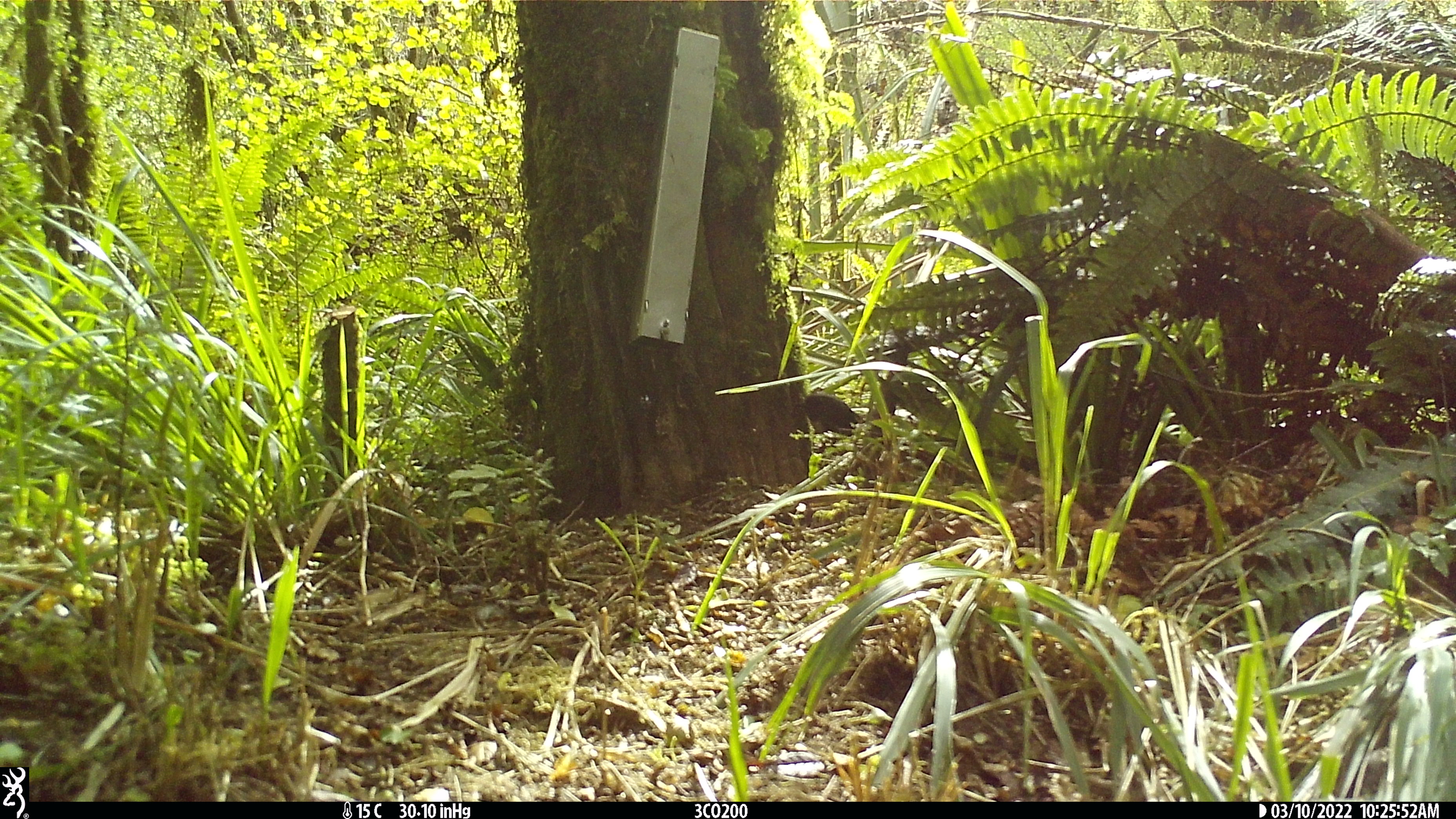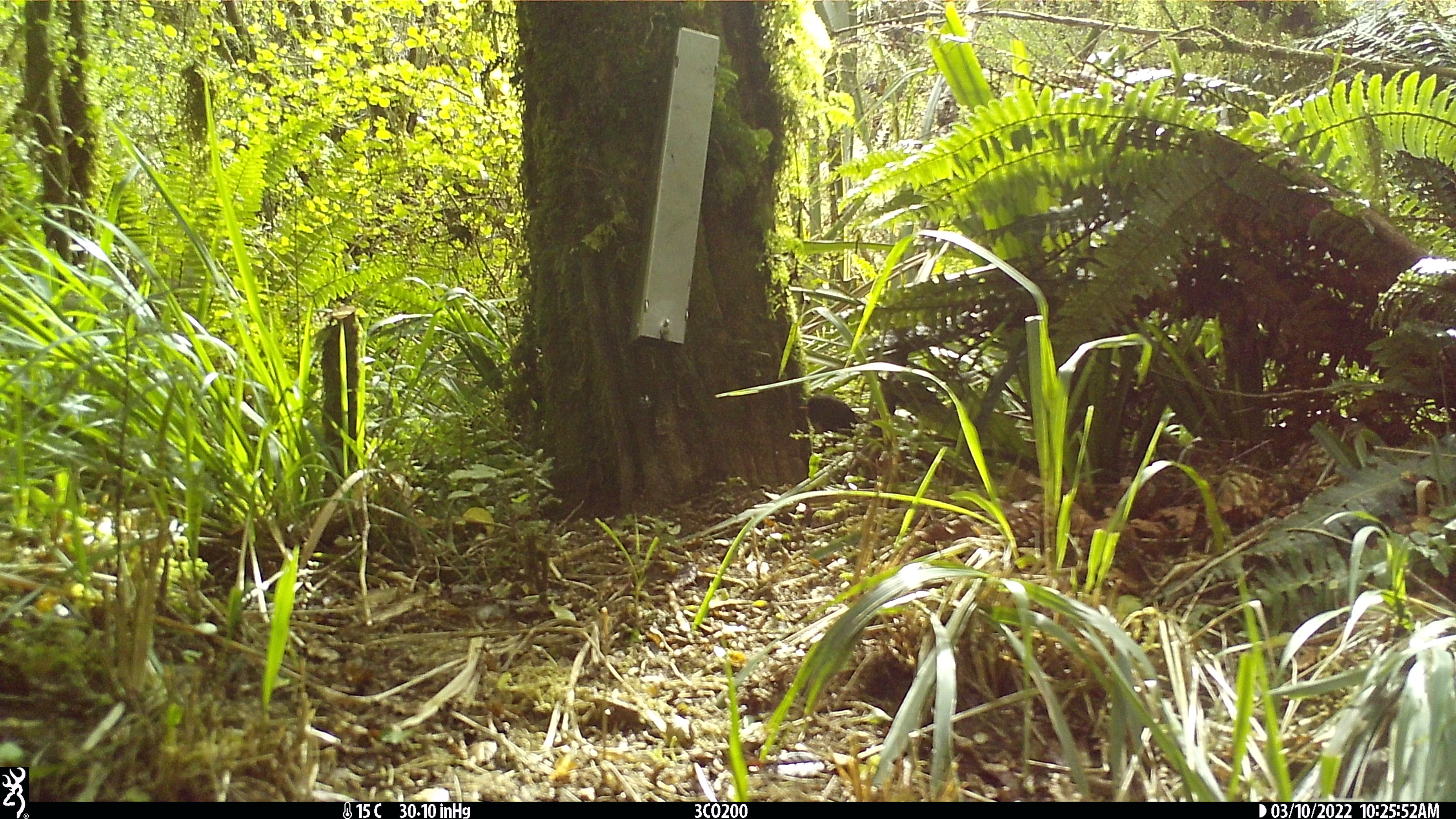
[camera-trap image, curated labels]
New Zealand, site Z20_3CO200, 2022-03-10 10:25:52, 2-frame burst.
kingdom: Animalia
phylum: Chordata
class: Aves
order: Passeriformes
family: Petroicidae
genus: Petroica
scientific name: Petroica macrocephala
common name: tomtit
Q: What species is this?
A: Tomtit (Petroica macrocephala).